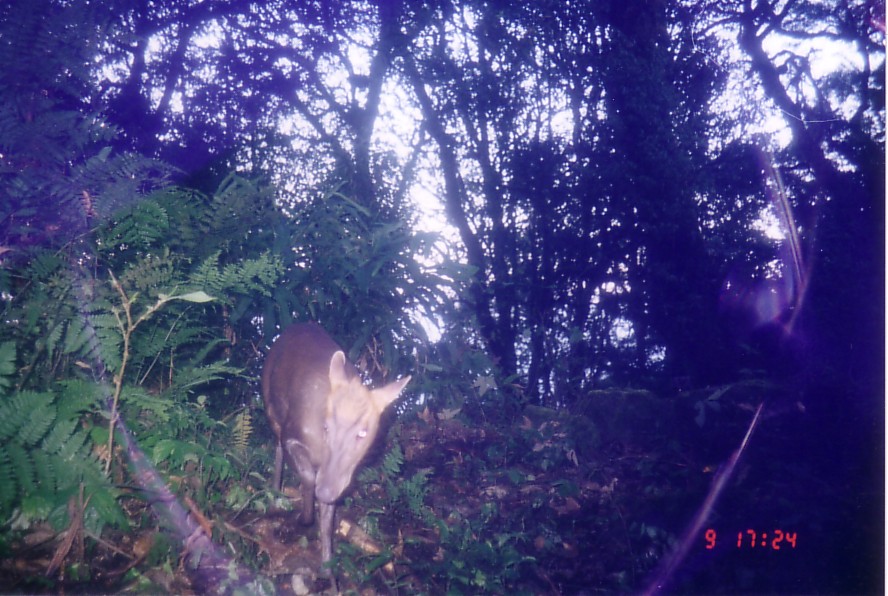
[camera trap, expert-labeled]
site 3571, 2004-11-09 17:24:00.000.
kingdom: Animalia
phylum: Chordata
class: Mammalia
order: Artiodactyla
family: Cervidae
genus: Muntiacus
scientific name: Muntiacus rooseveltorum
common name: roosevelts' muntjac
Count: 1.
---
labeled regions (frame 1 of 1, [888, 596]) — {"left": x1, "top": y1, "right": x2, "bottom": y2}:
muntiacus rooseveltorum: {"left": 259, "top": 319, "right": 411, "bottom": 579}